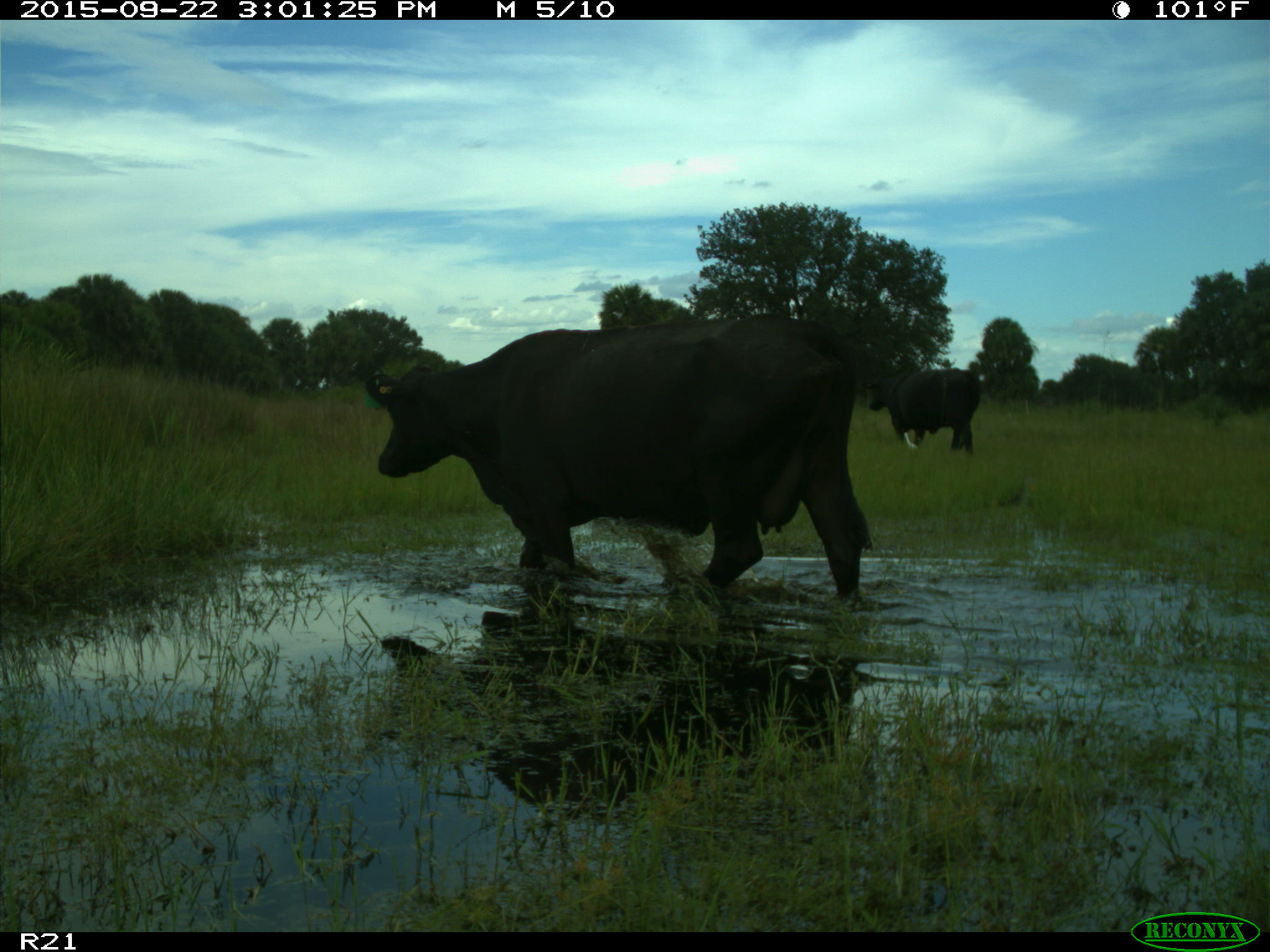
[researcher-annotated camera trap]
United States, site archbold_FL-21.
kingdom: Animalia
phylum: Chordata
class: Mammalia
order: Artiodactyla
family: Bovidae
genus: Bos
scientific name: Bos taurus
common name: domestic cow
Bos taurus (domestic cow).